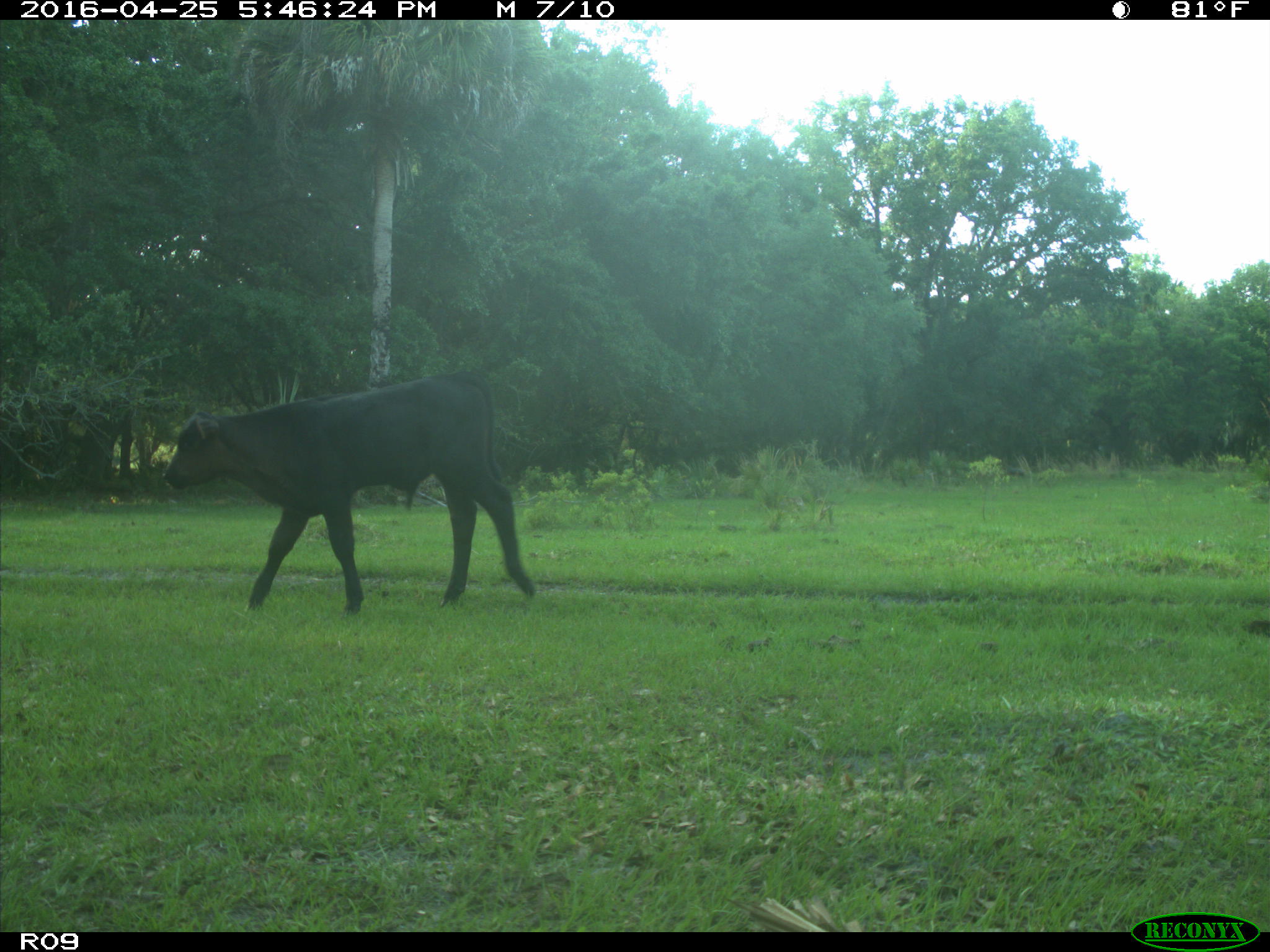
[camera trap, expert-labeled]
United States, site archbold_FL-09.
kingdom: Animalia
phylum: Chordata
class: Mammalia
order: Artiodactyla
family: Bovidae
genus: Bos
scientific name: Bos taurus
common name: domestic cow